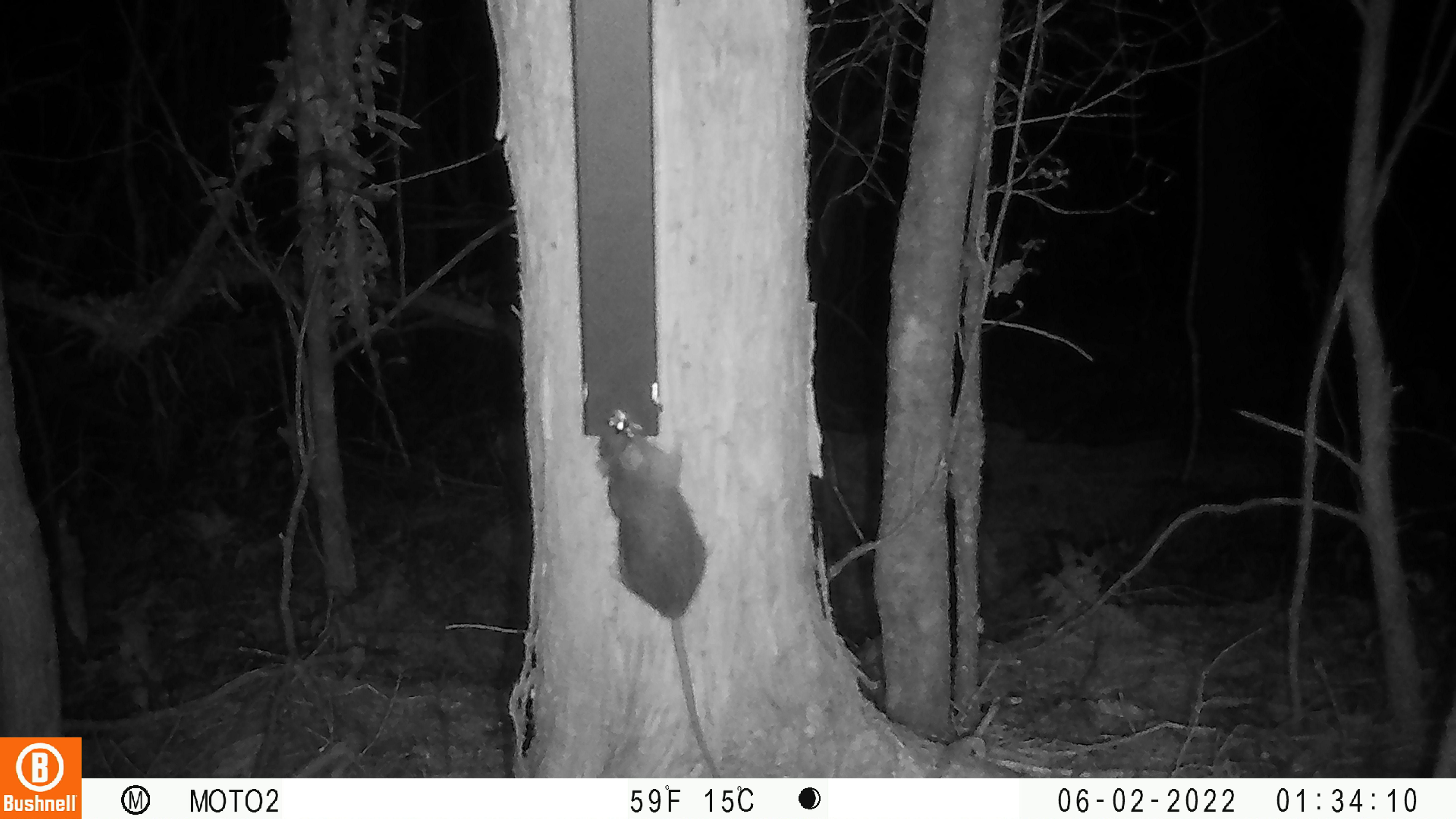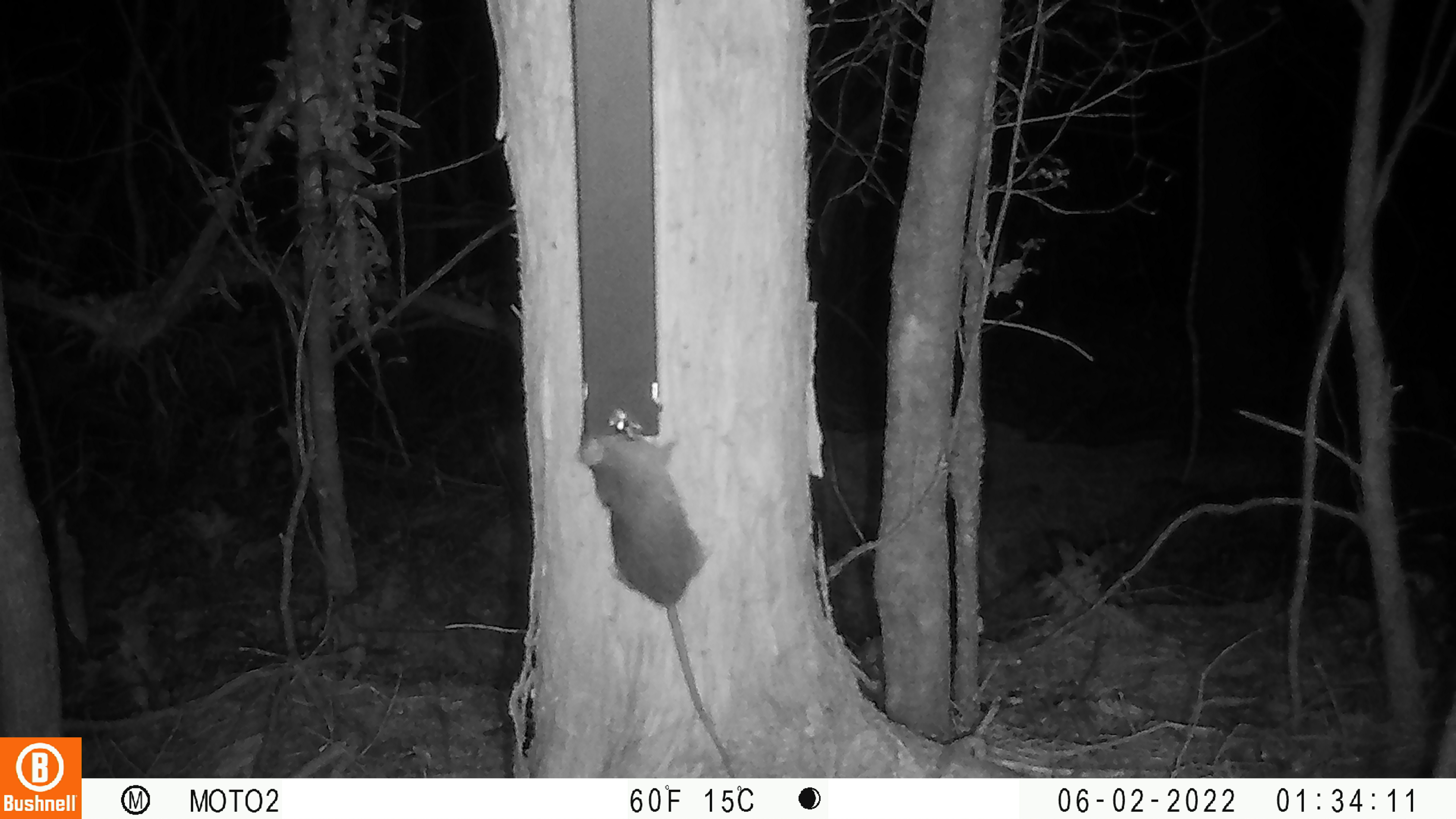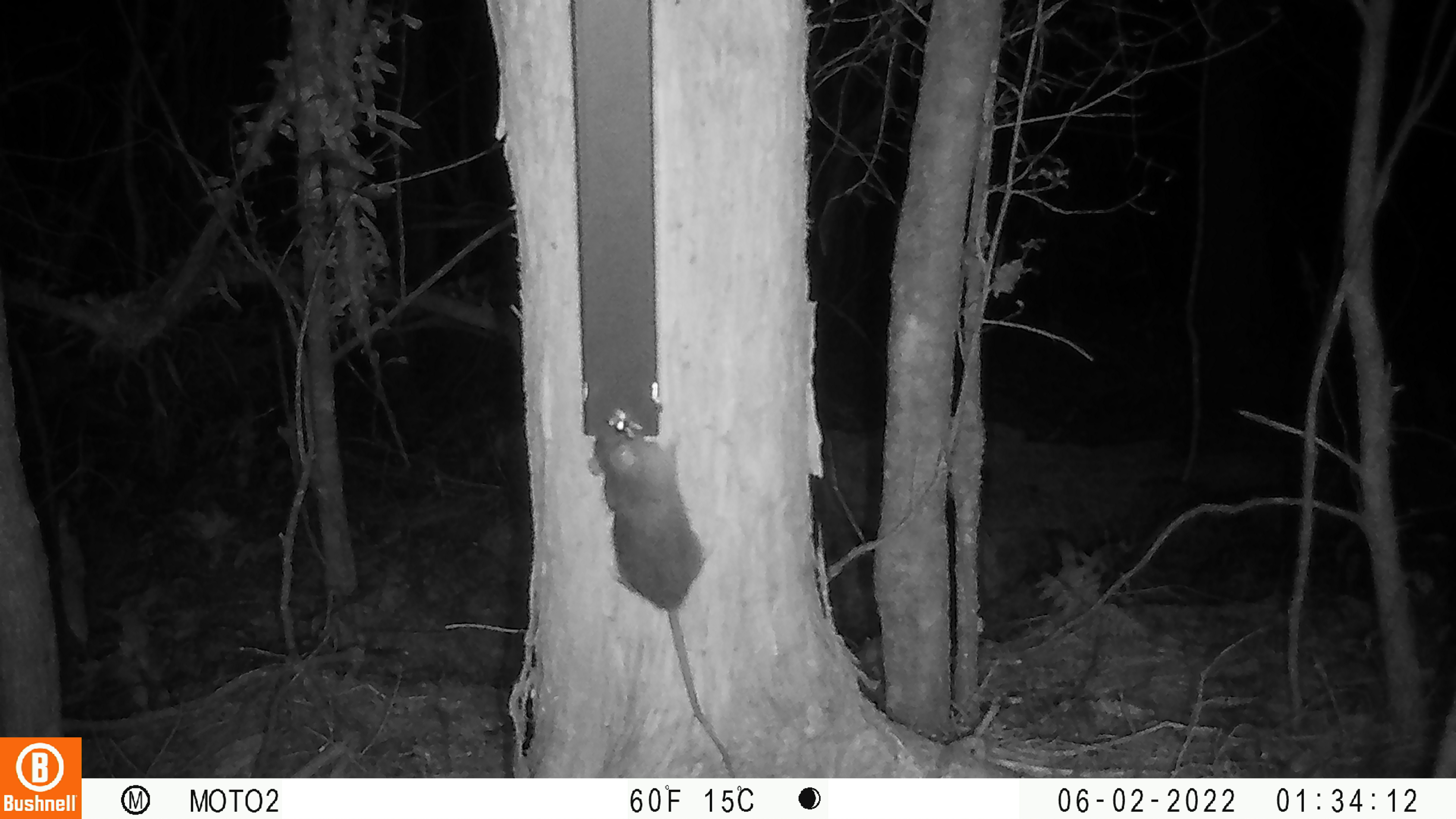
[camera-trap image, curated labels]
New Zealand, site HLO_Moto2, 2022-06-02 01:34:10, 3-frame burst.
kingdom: Animalia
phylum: Chordata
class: Mammalia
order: Rodentia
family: Muridae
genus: Rattus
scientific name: Rattus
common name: rat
Rat (Rattus).